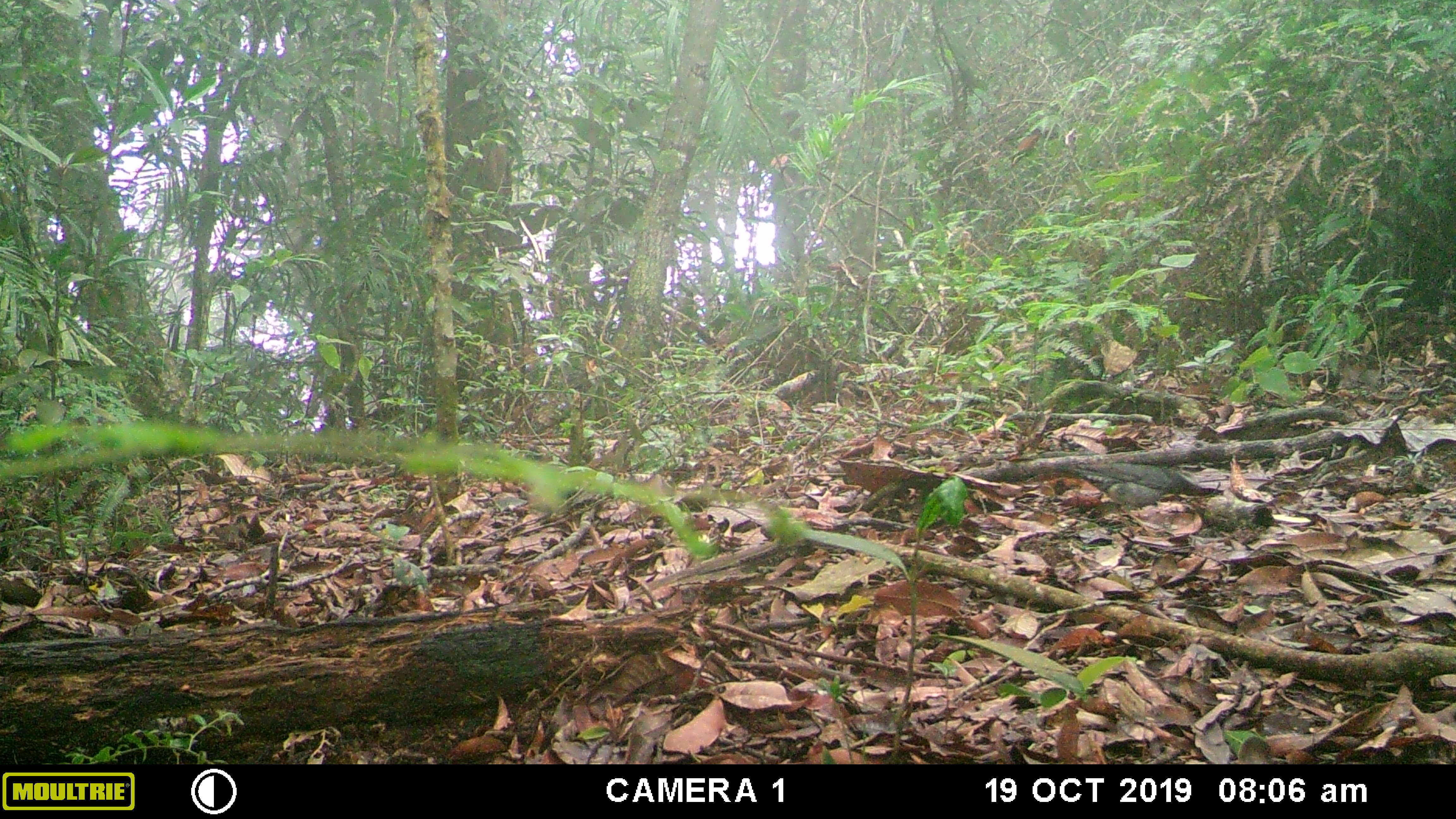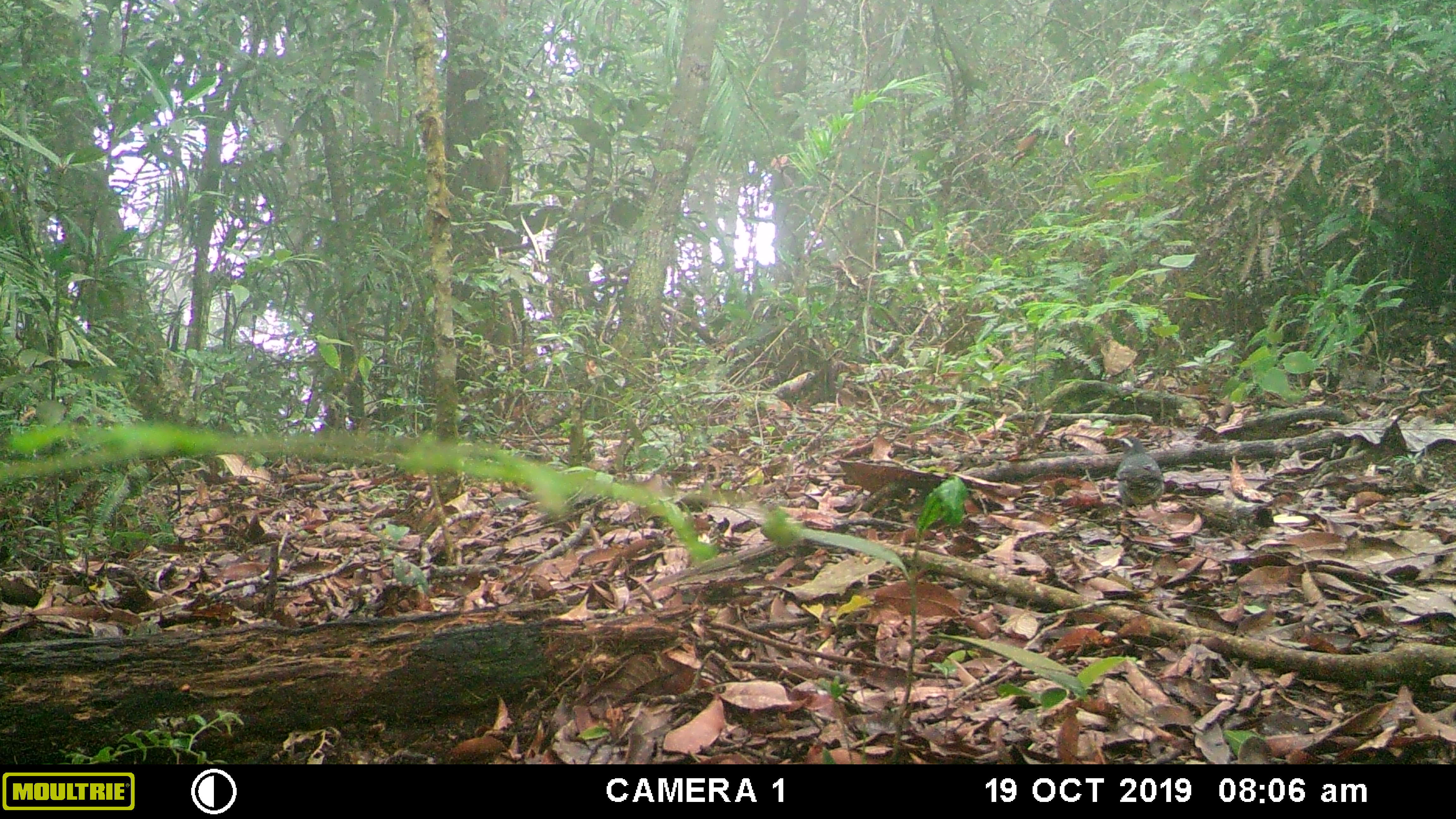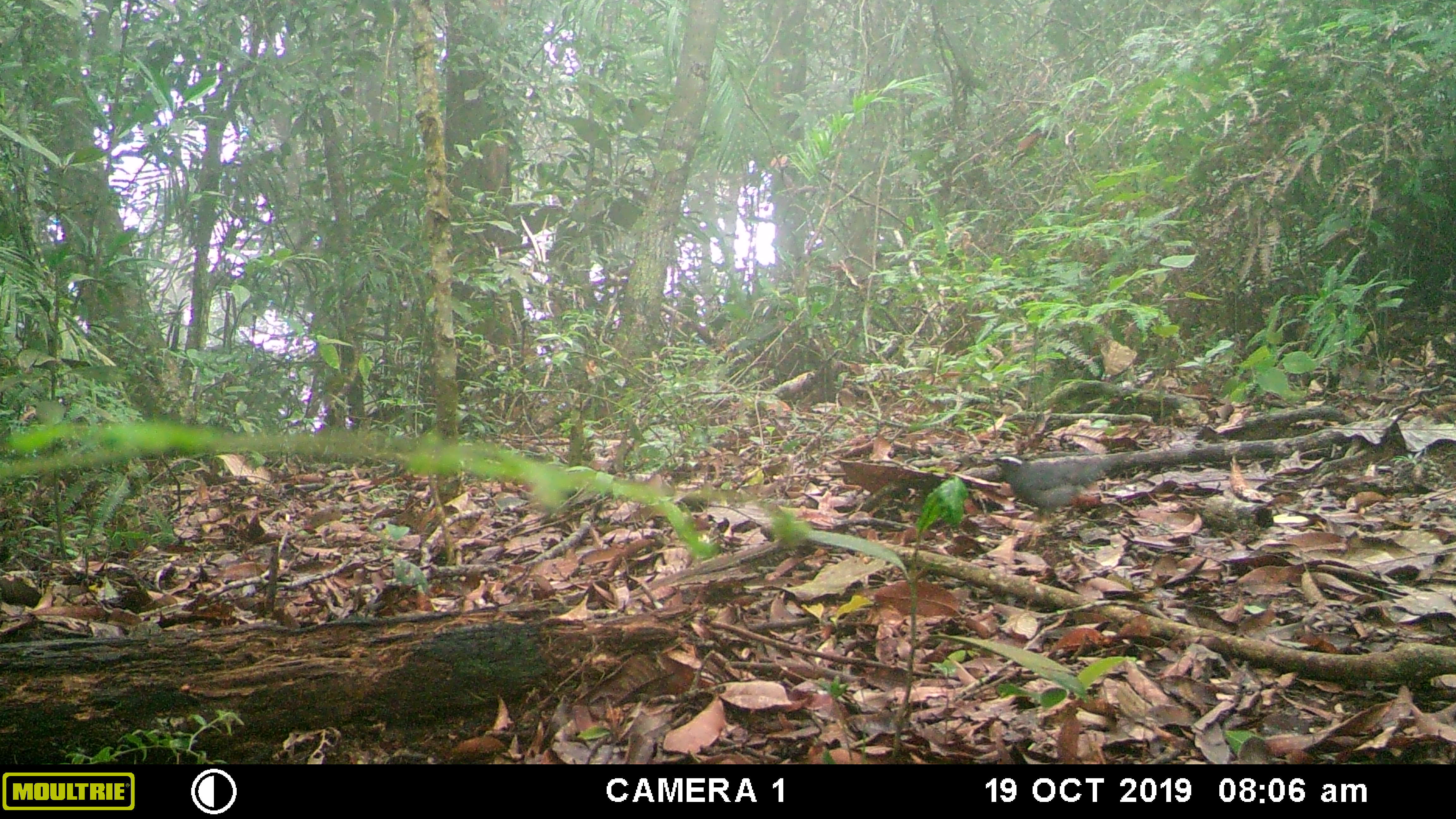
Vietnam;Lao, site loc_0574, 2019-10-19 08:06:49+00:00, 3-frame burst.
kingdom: Animalia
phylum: Chordata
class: Aves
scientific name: Aves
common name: bird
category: unidentified bird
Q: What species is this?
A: Unidentified bird (bird) (Aves).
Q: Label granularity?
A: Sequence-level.